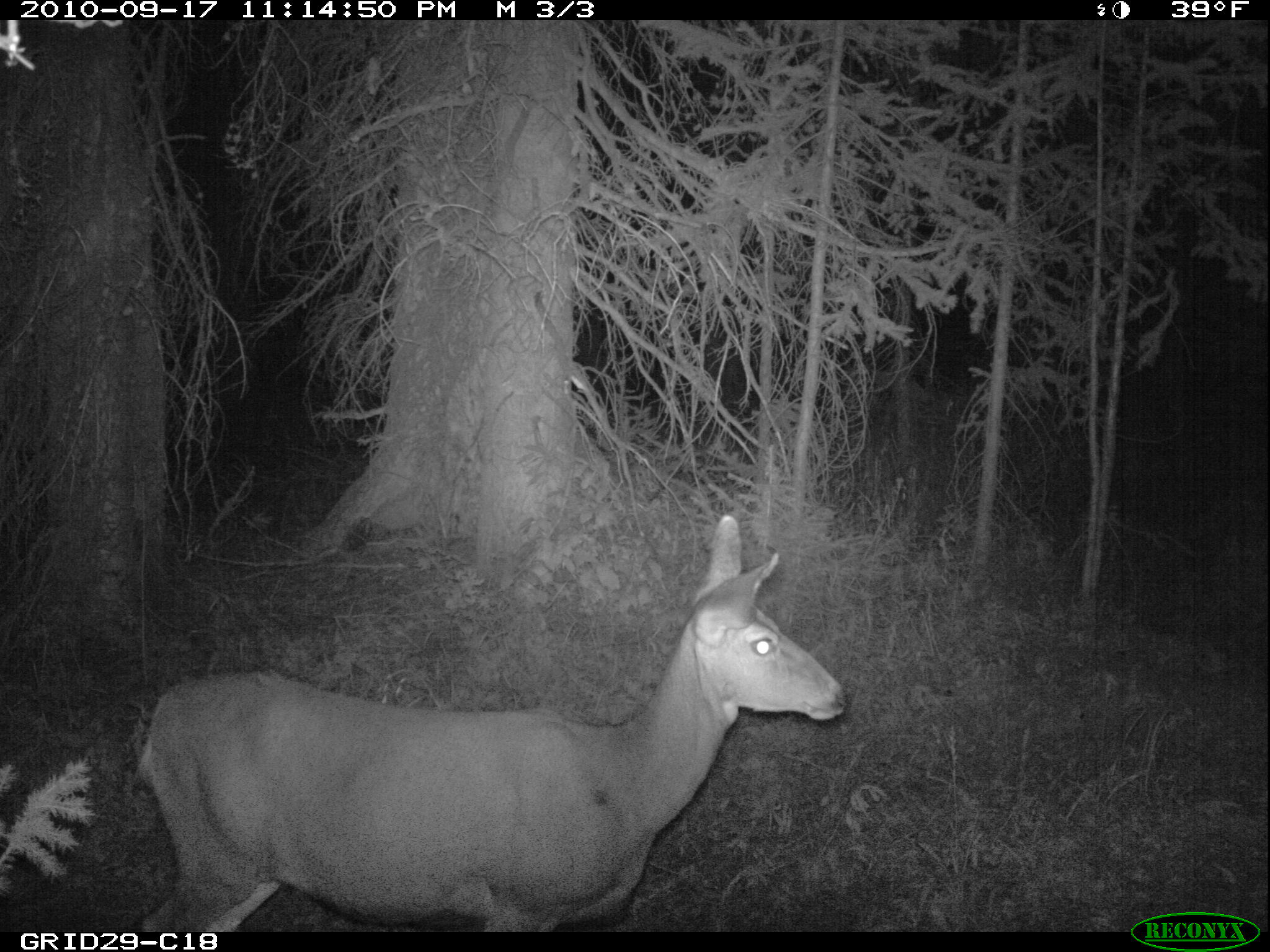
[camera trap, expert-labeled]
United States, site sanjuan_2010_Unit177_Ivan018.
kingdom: Animalia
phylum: Chordata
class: Mammalia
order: Artiodactyla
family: Cervidae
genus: Odocoileus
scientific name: Odocoileus hemionus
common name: mule deer